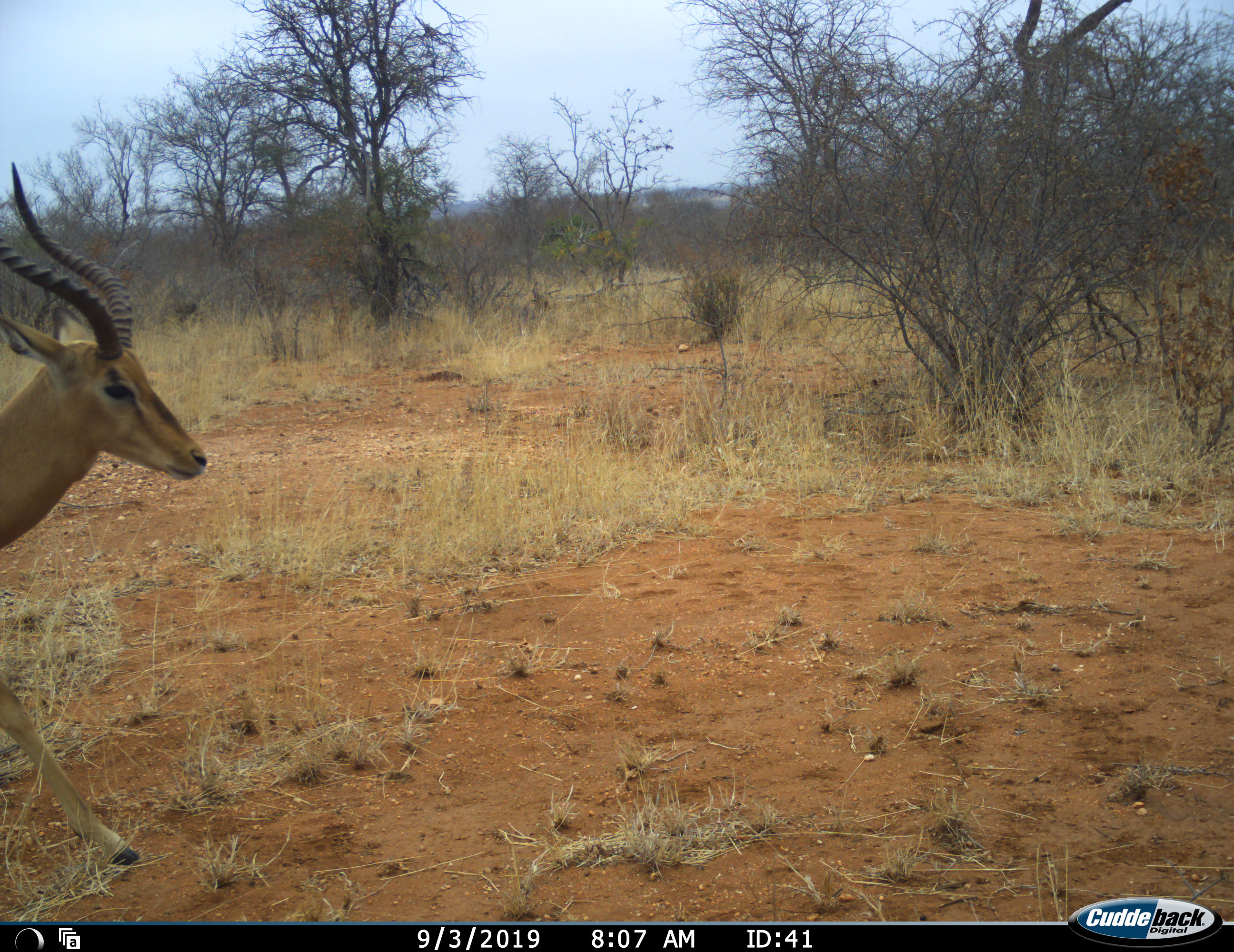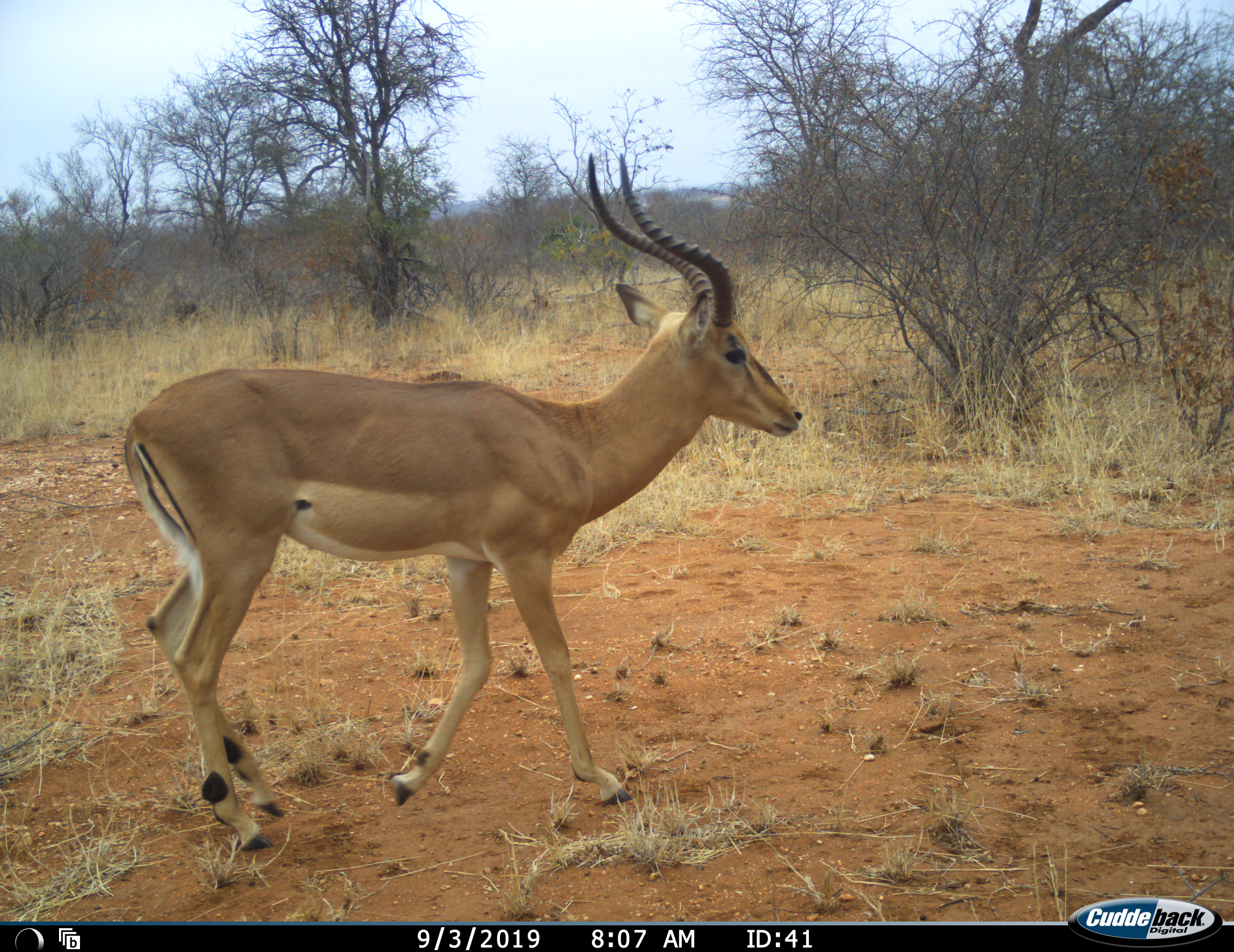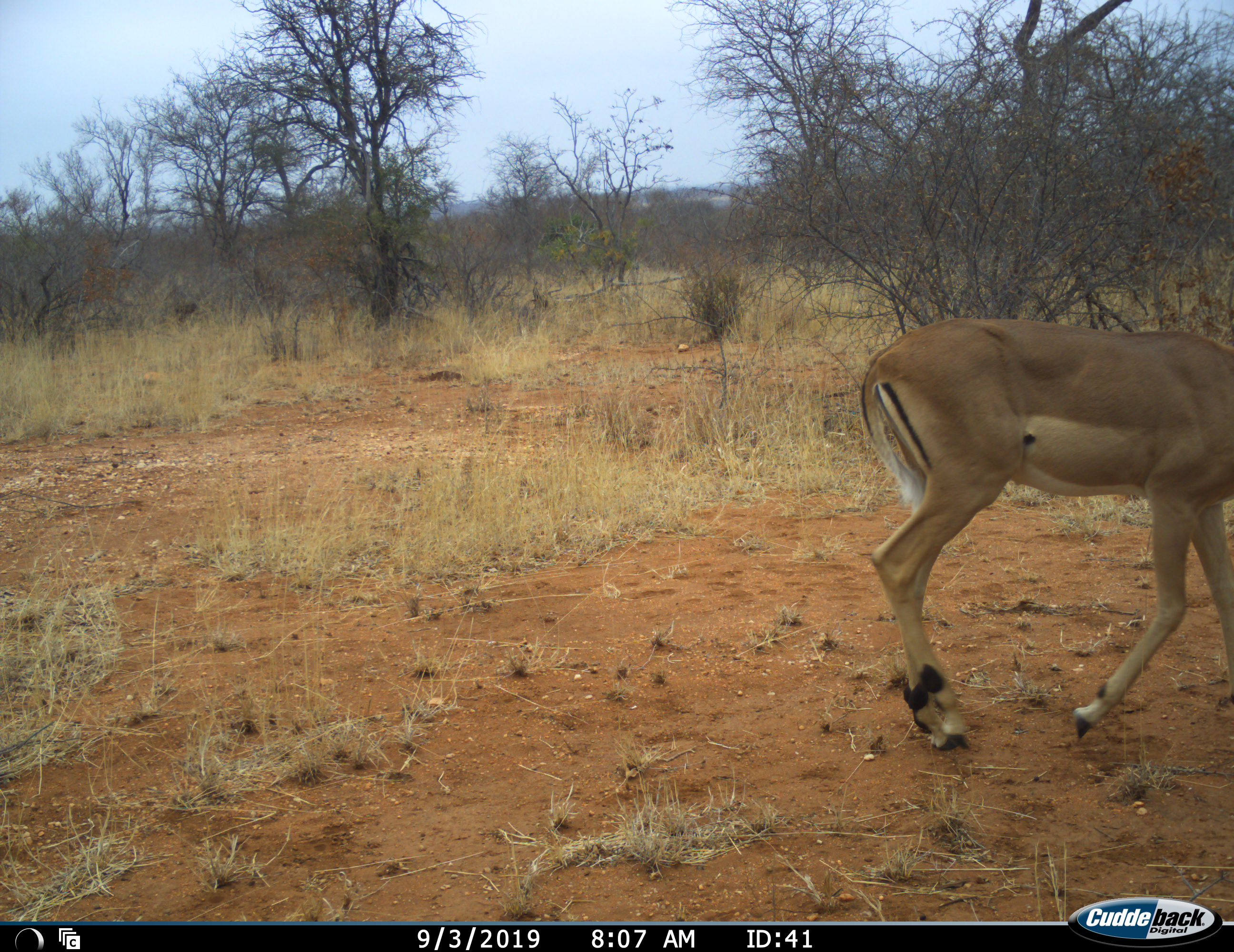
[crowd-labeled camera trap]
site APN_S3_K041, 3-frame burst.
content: unidentified animal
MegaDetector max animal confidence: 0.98